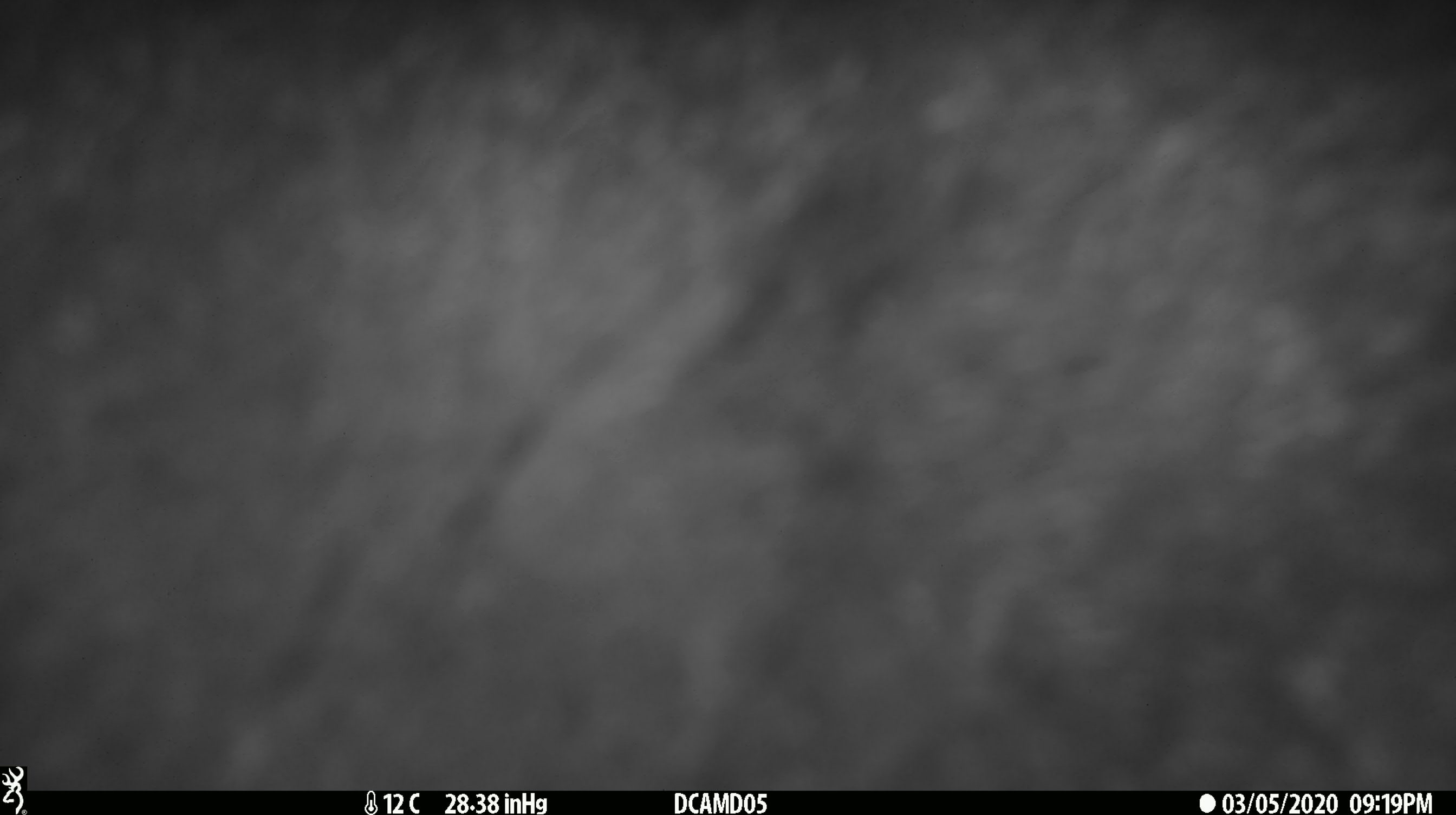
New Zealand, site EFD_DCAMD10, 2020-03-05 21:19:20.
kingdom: Animalia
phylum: Chordata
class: Mammalia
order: Diprotodontia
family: Phalangeridae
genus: Trichosurus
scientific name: Trichosurus vulpecula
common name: common brushtail possum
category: possum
Possum (common brushtail possum) (Trichosurus vulpecula).